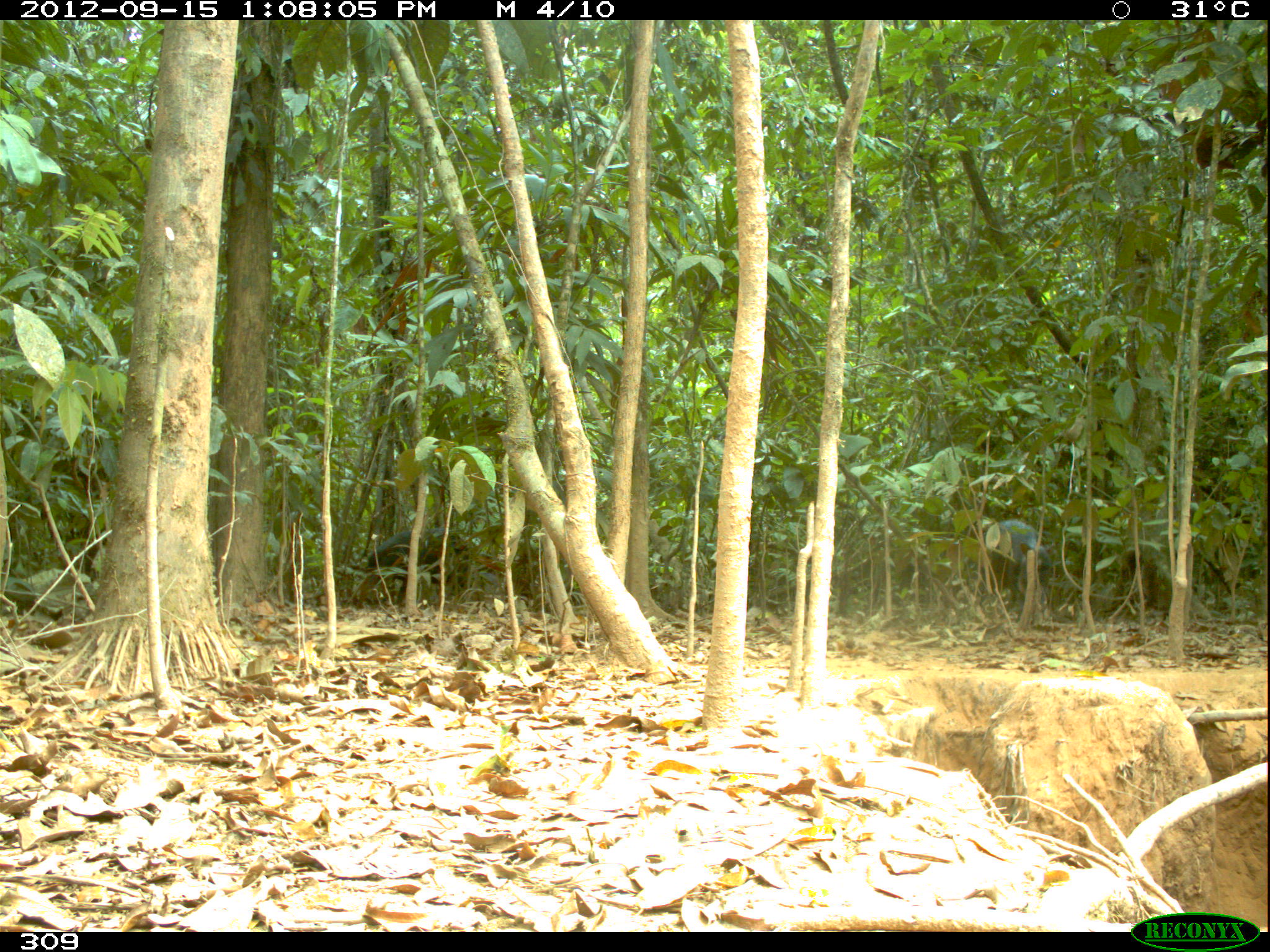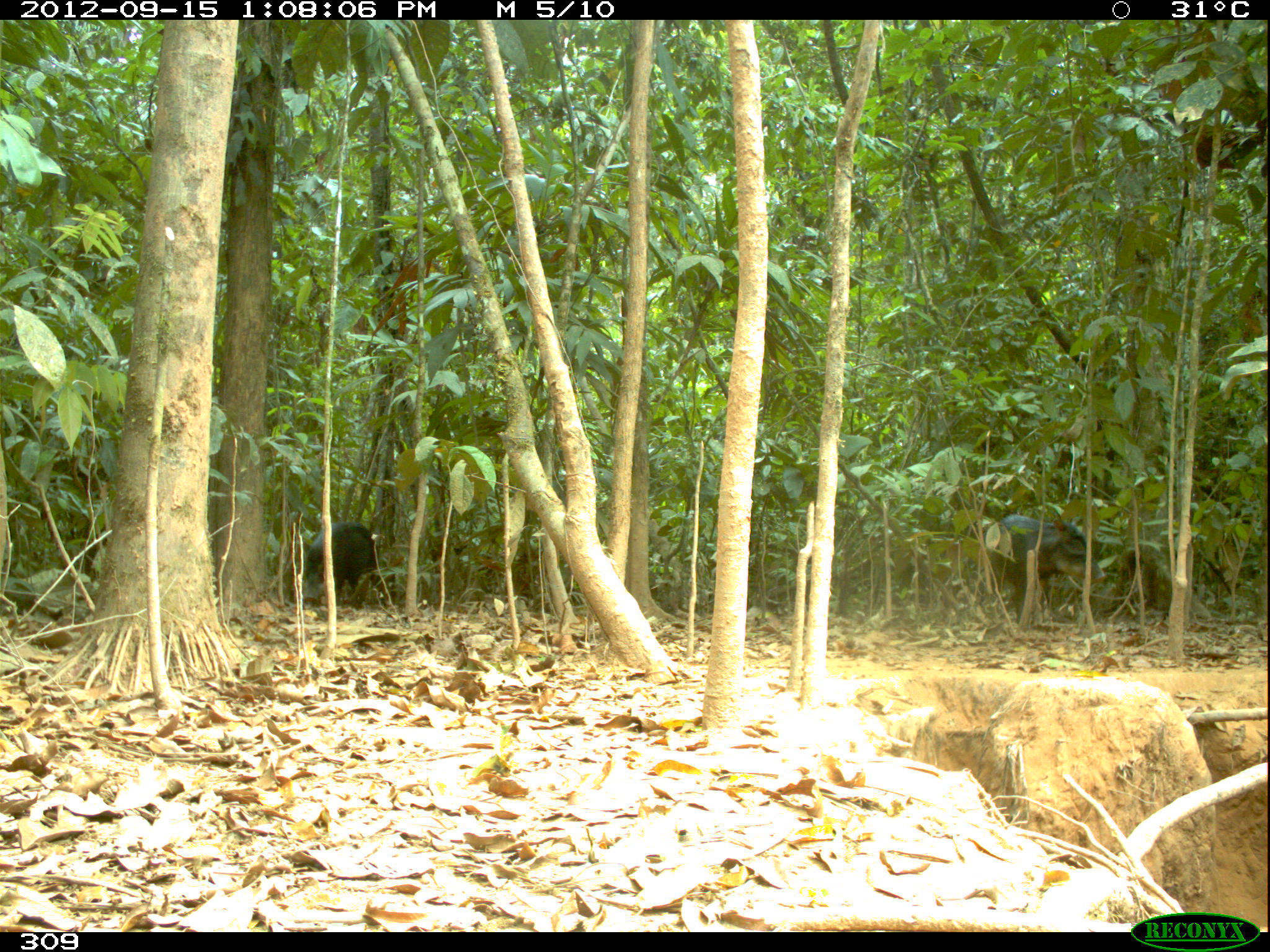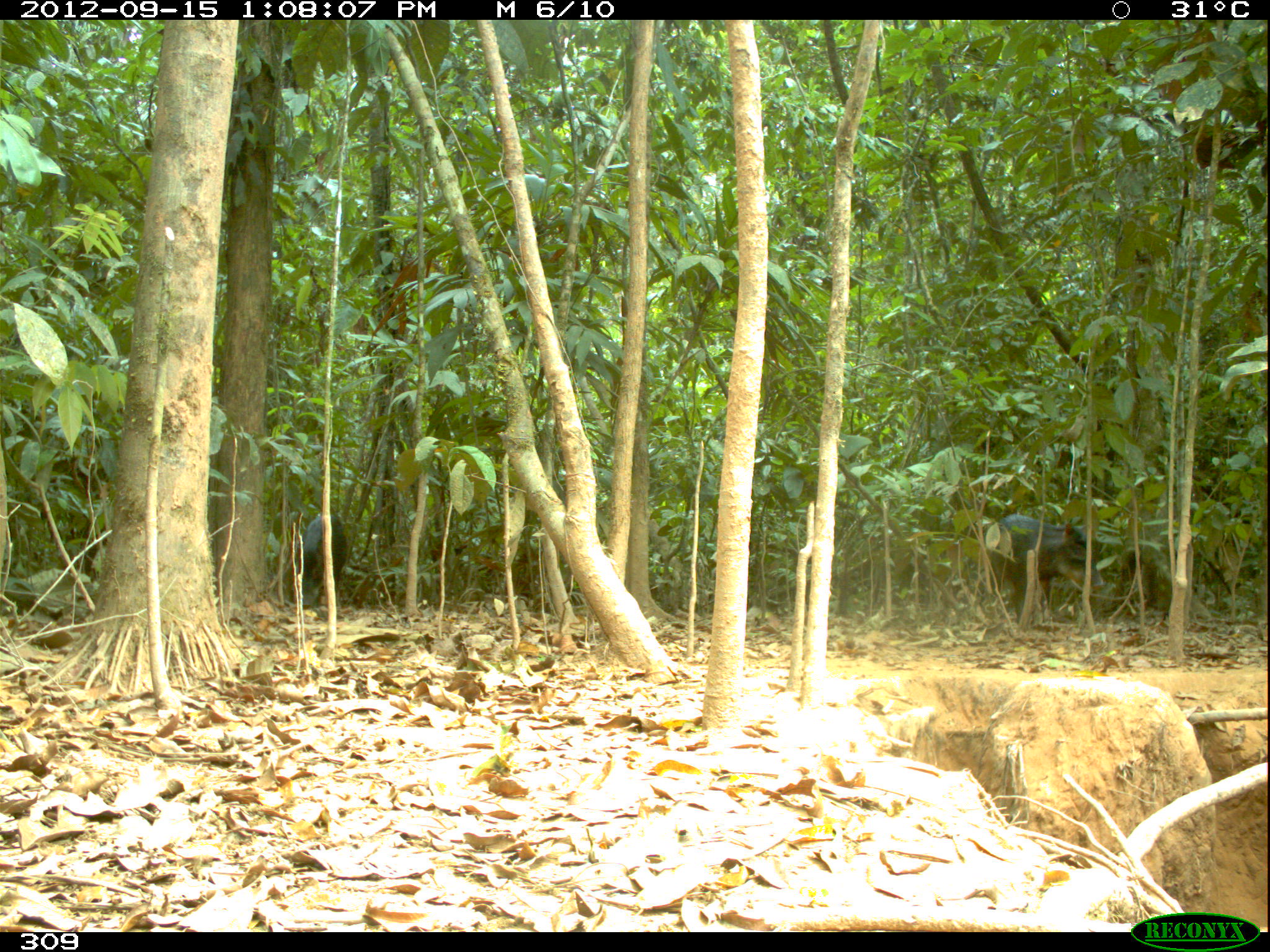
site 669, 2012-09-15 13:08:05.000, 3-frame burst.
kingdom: Animalia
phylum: Chordata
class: Mammalia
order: Artiodactyla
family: Tayassuidae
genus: Tayassu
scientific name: Tayassu pecari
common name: white-lipped peccary